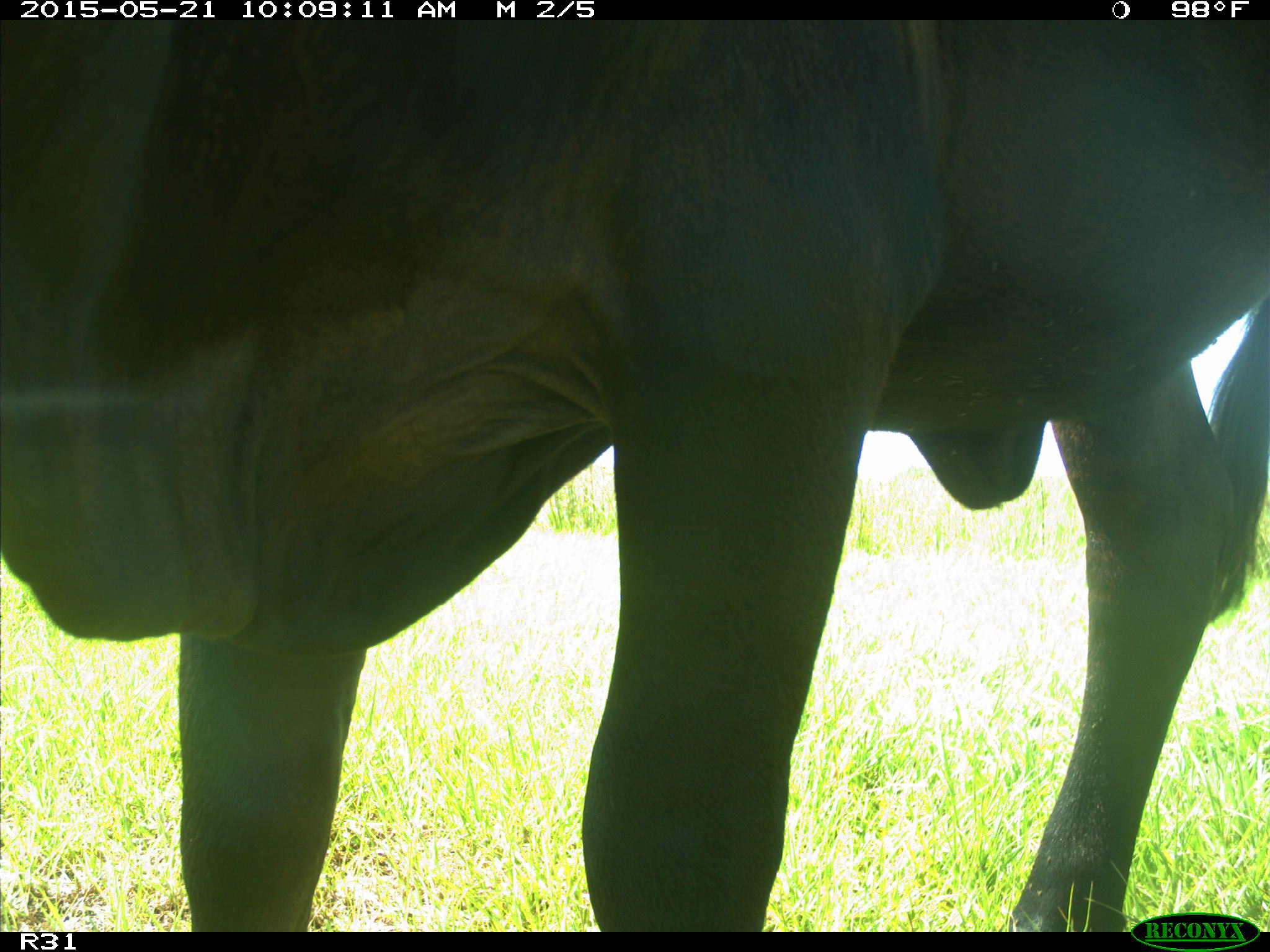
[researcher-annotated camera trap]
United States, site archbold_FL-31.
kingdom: Animalia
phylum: Chordata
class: Mammalia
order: Artiodactyla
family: Bovidae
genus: Bos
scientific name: Bos taurus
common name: domestic cow